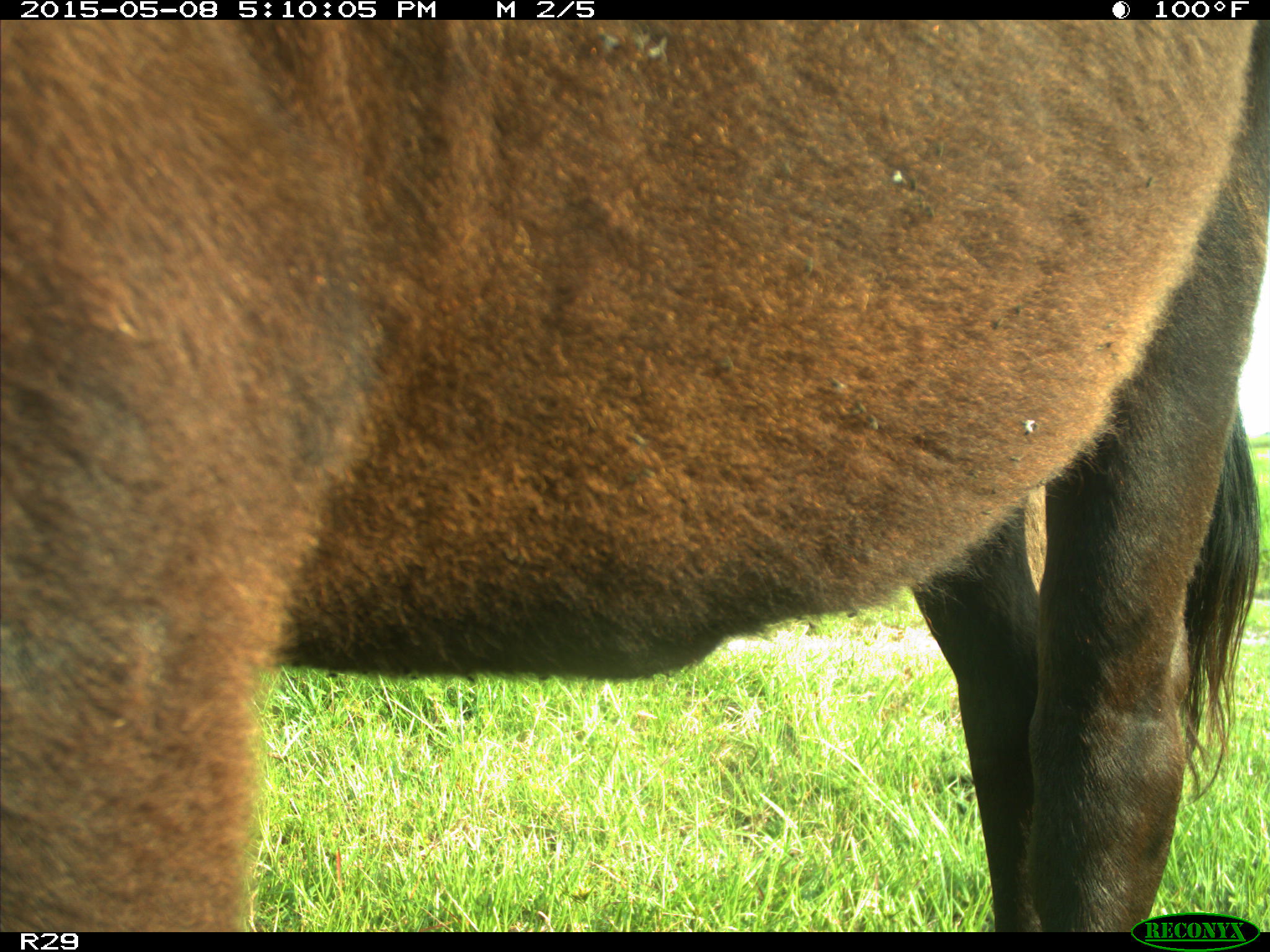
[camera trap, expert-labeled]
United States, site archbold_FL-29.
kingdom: Animalia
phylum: Chordata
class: Mammalia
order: Artiodactyla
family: Bovidae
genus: Bos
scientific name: Bos taurus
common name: domestic cow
Bos taurus (domestic cow).